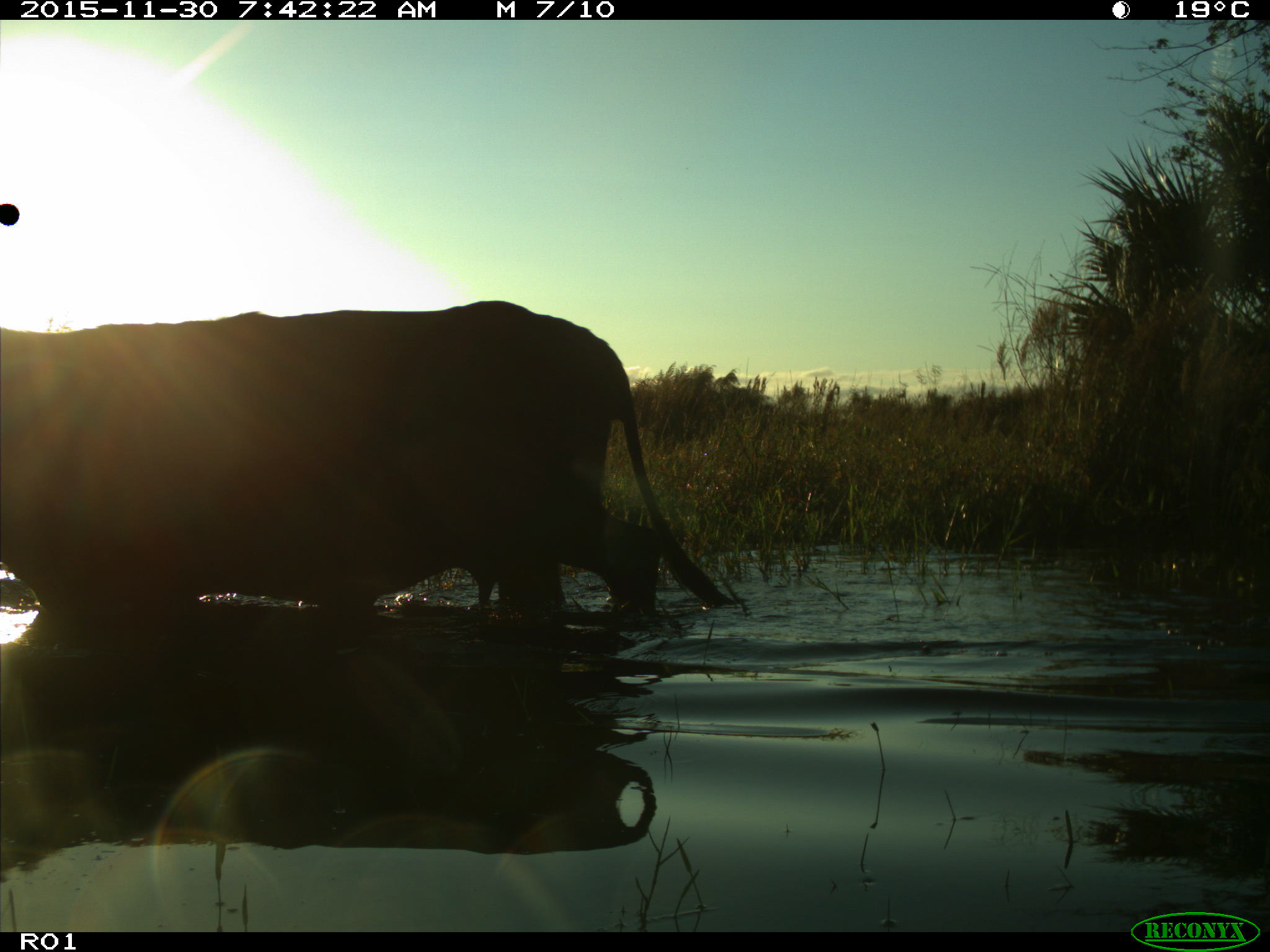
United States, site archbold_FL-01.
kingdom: Animalia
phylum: Chordata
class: Mammalia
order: Artiodactyla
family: Bovidae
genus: Bos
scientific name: Bos taurus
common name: domestic cow